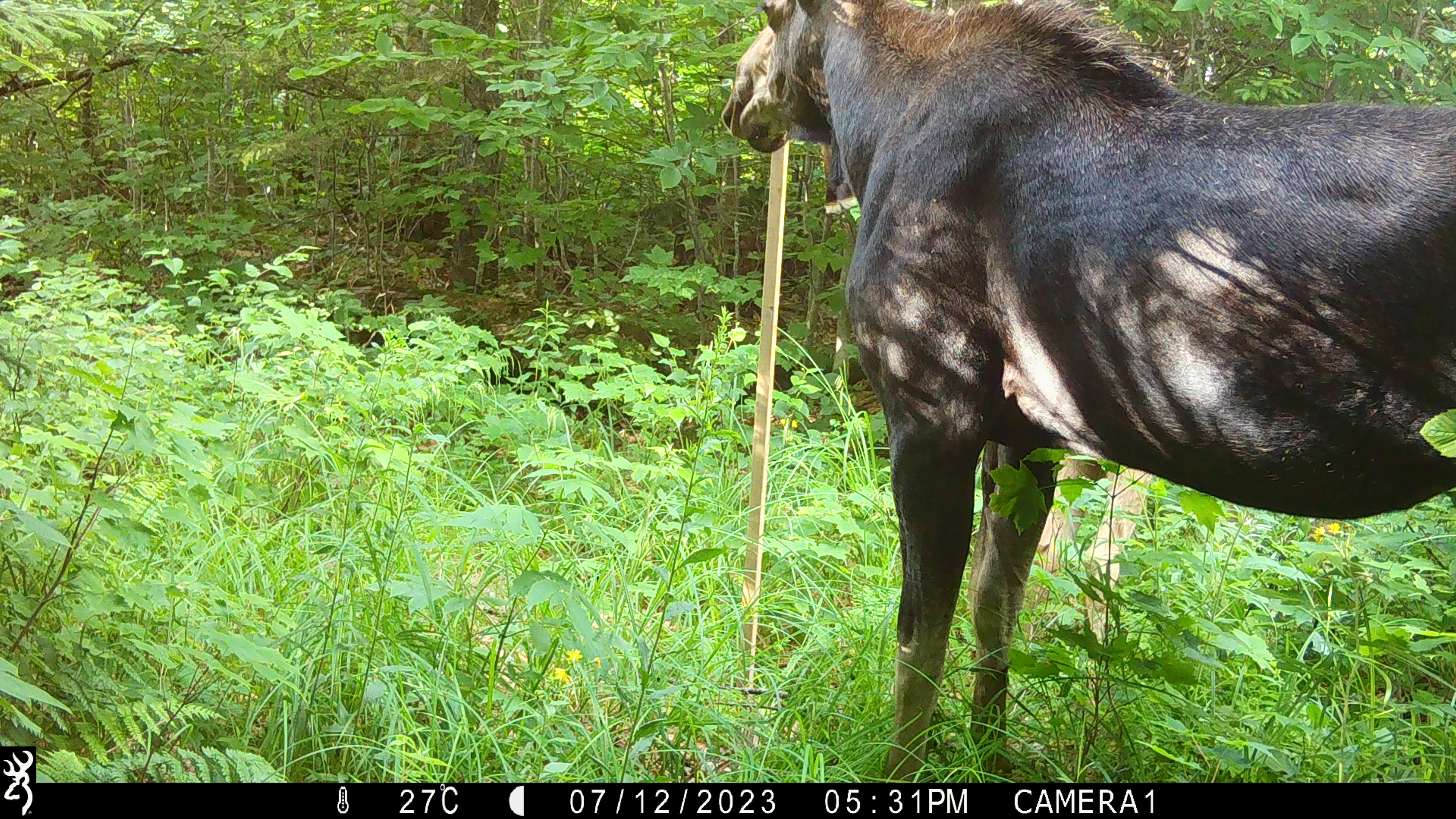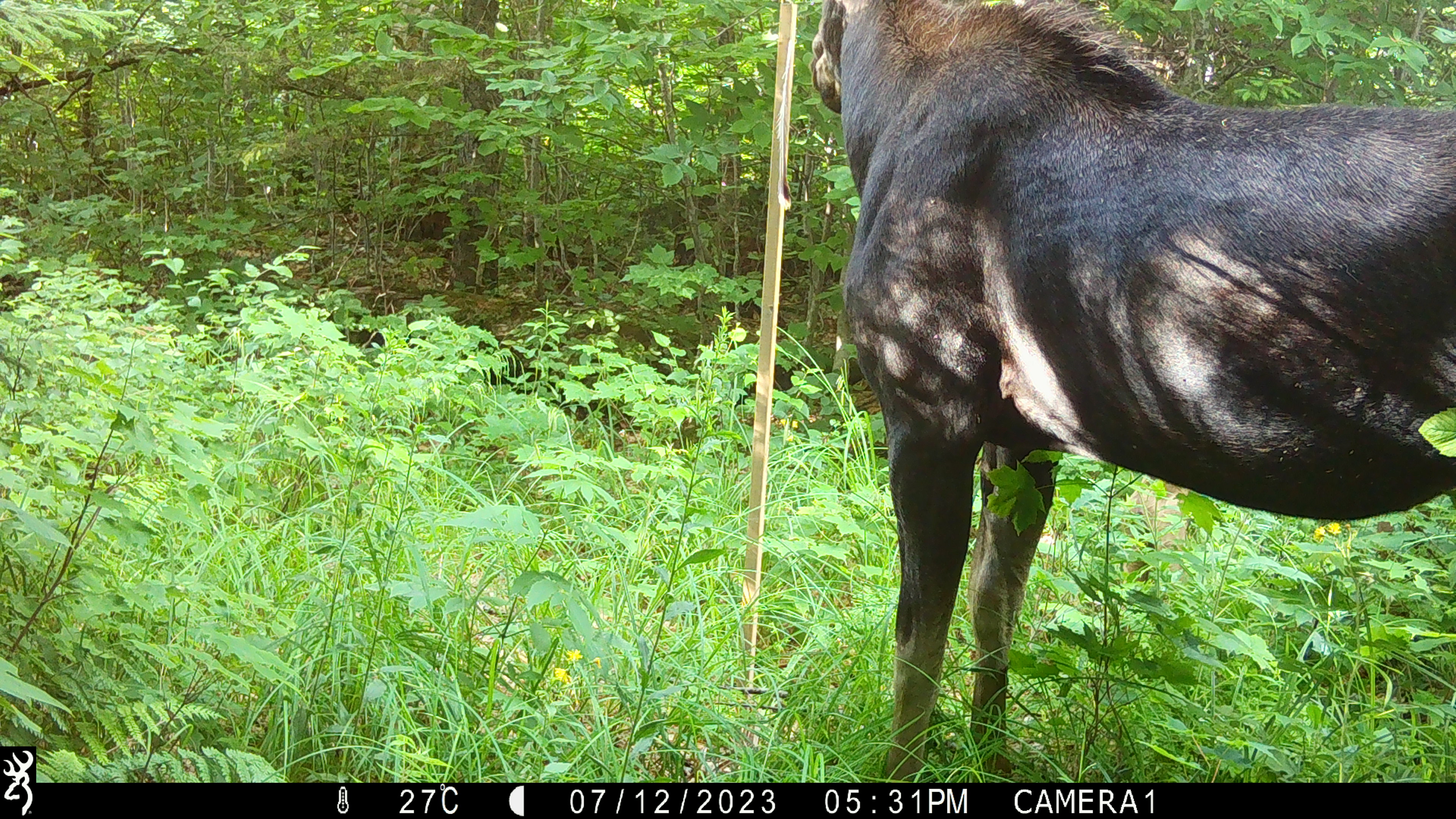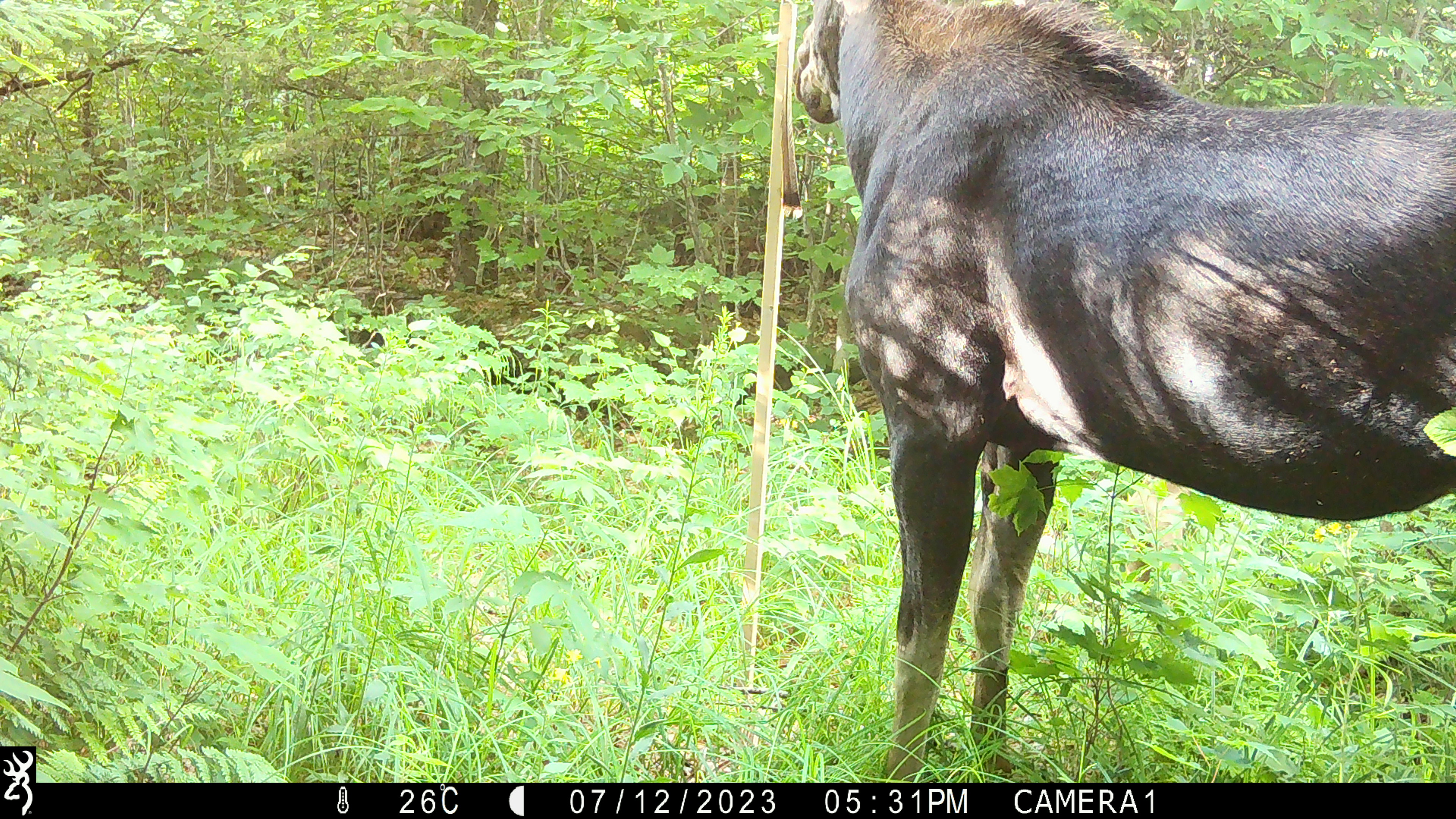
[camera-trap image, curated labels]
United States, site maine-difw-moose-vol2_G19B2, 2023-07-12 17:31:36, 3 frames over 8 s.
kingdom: Animalia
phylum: Chordata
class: Mammalia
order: Artiodactyla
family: Cervidae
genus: Alces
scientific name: Alces alces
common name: moose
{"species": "moose (Alces alces)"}